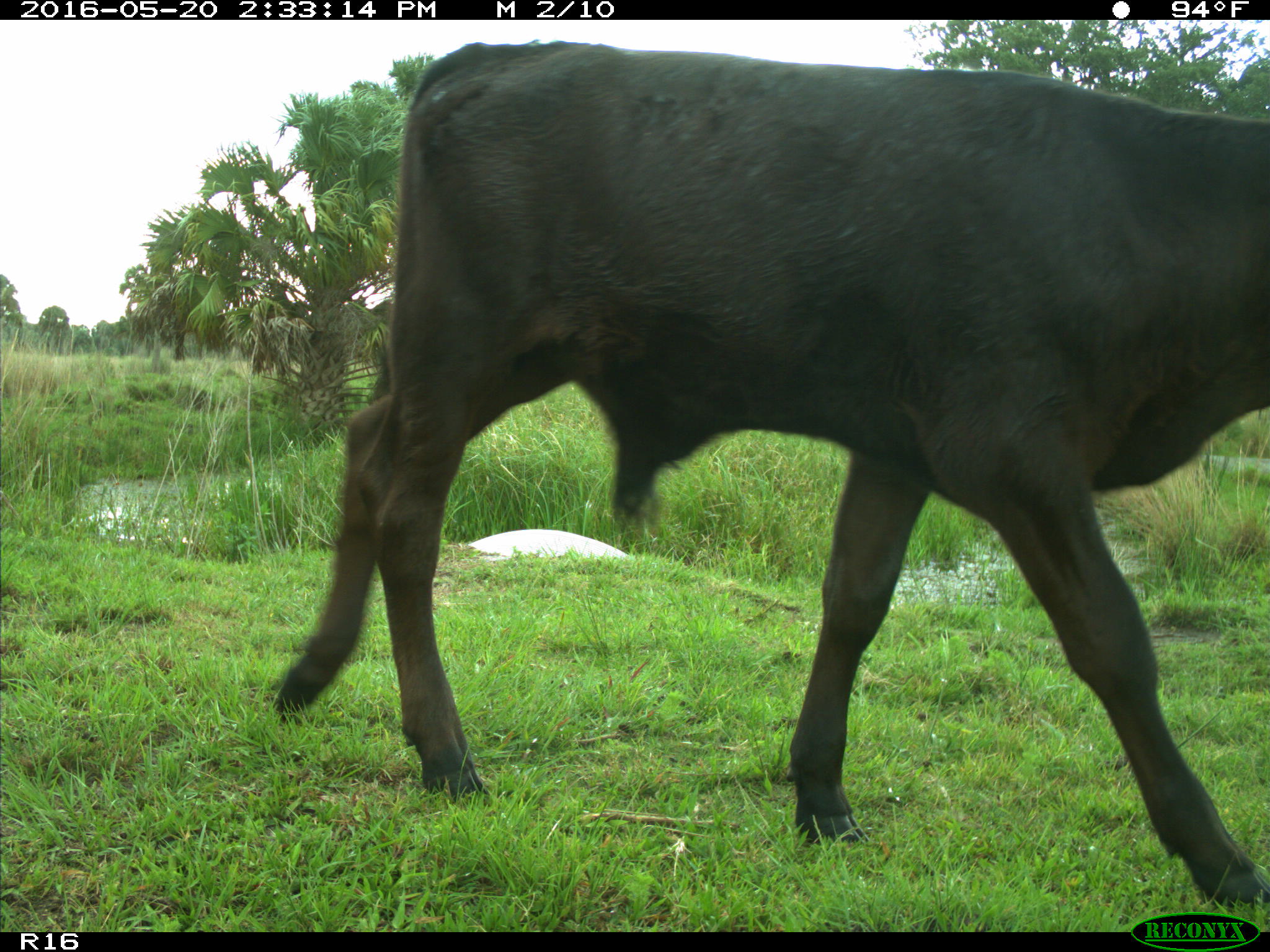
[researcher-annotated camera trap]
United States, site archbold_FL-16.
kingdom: Animalia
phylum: Chordata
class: Mammalia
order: Artiodactyla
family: Bovidae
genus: Bos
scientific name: Bos taurus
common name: domestic cow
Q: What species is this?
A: Bos taurus (domestic cow).